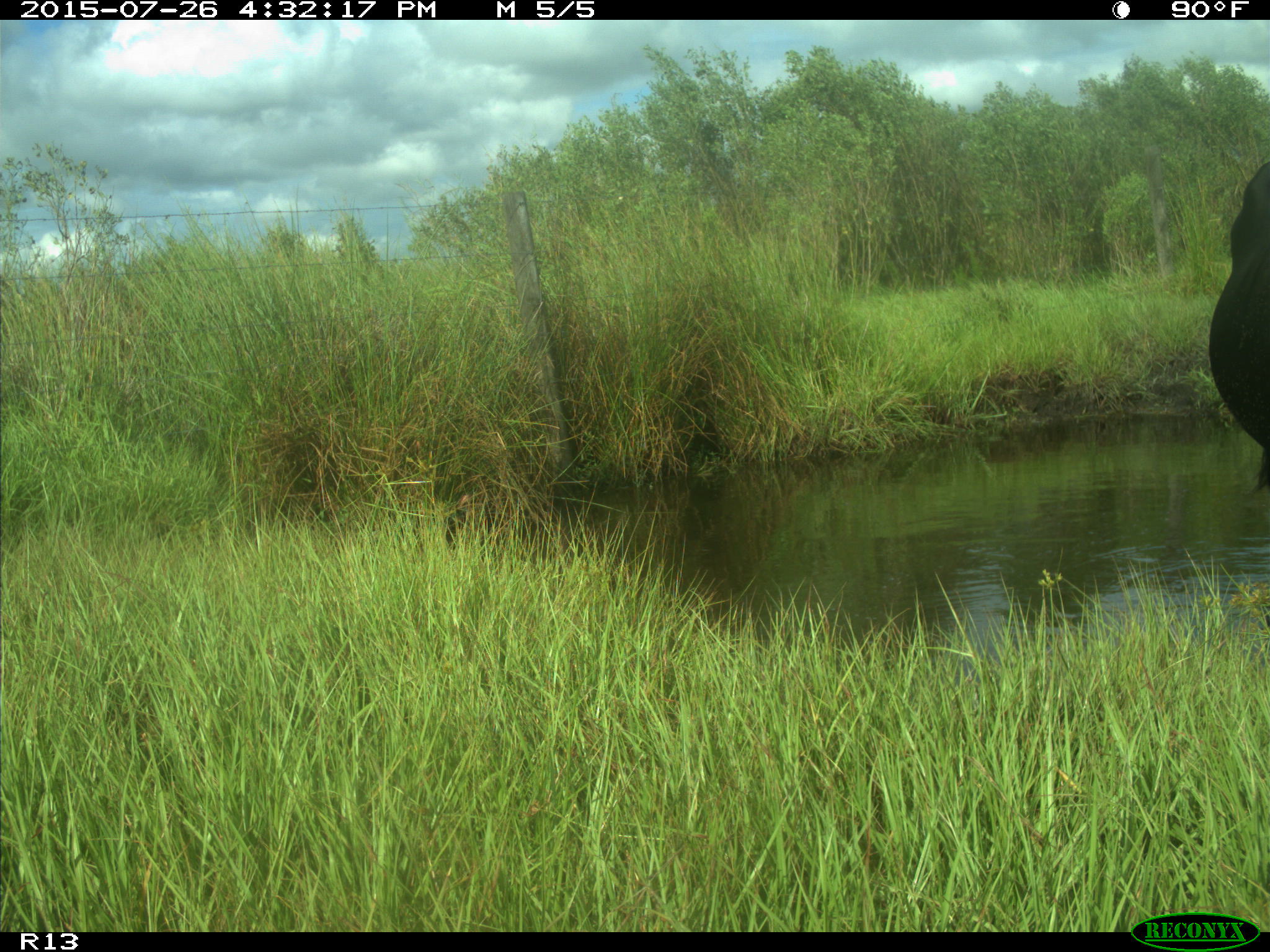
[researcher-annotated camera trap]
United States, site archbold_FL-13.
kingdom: Animalia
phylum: Chordata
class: Mammalia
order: Artiodactyla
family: Bovidae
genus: Bos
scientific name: Bos taurus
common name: domestic cow